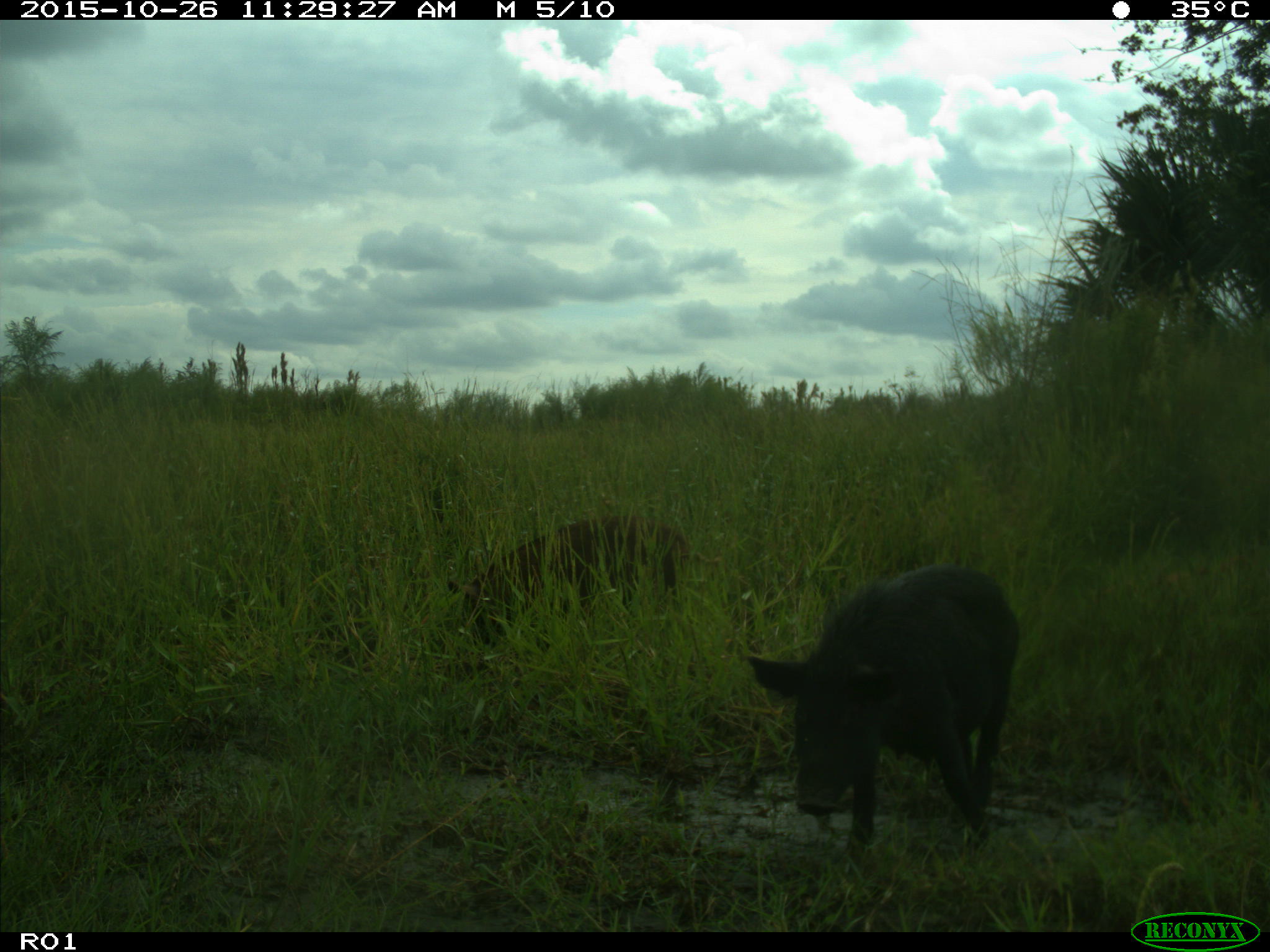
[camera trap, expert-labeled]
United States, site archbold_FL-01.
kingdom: Animalia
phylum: Chordata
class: Mammalia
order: Artiodactyla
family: Suidae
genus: Sus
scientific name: Sus scrofa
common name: wild boar